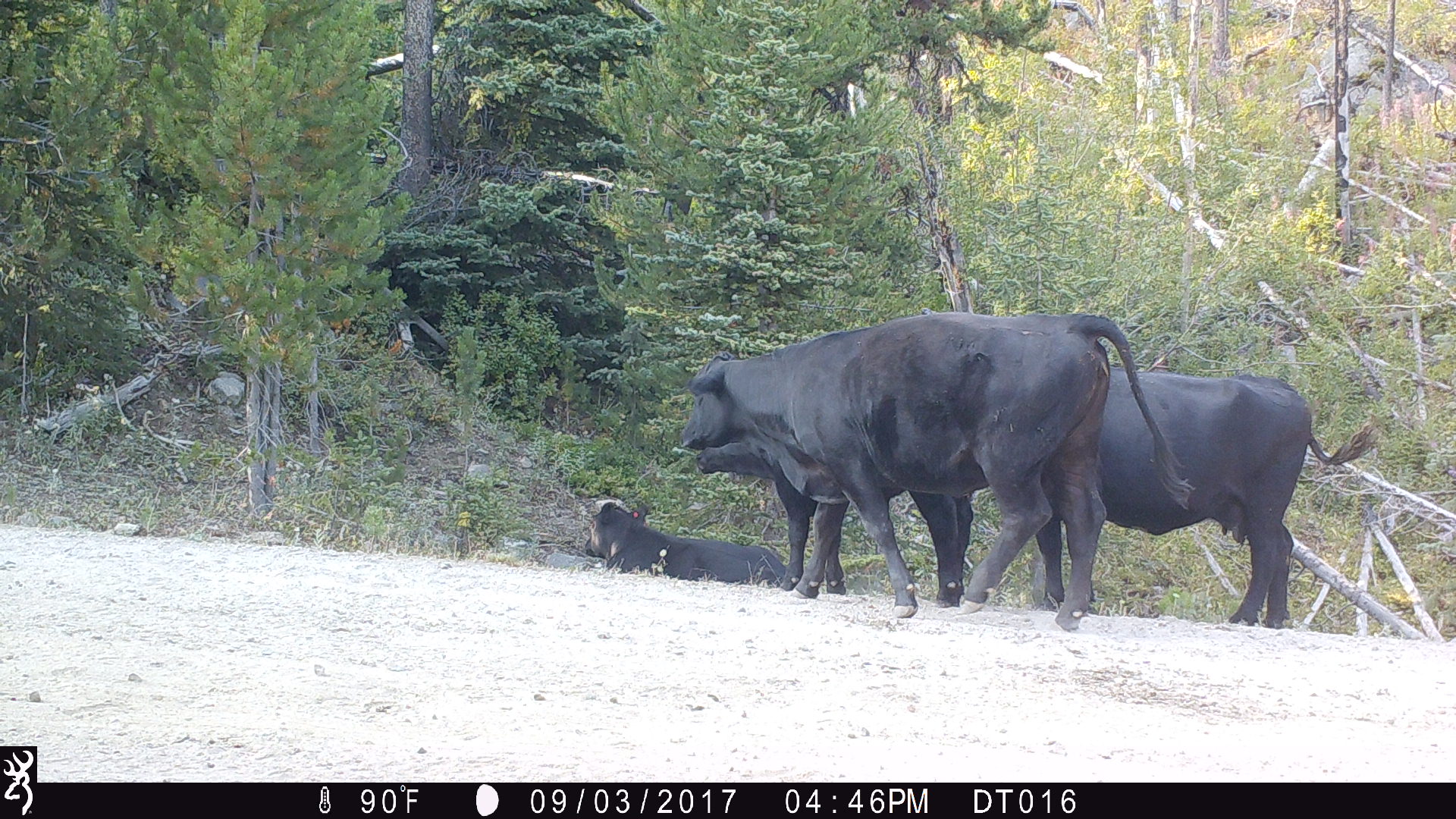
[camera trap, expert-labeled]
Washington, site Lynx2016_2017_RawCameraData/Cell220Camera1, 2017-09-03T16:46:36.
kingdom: Animalia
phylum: Chordata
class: Mammalia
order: Artiodactyla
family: Bovidae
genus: Bos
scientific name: Bos taurus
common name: domestic cattle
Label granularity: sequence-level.